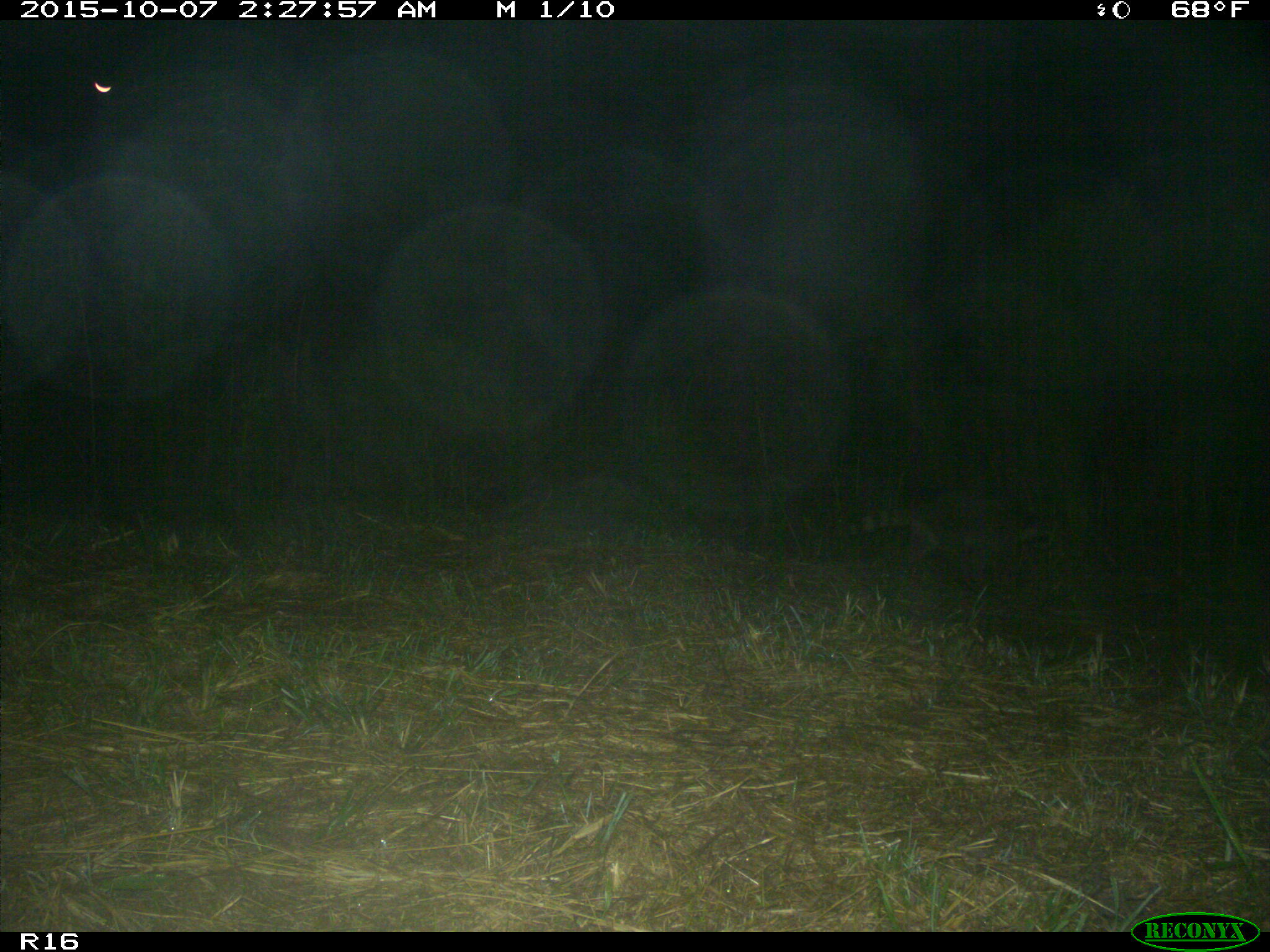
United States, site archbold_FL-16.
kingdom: Animalia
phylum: Chordata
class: Mammalia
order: Carnivora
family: Procyonidae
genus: Procyon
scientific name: Procyon lotor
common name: common raccoon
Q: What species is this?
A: Procyon lotor (common raccoon).